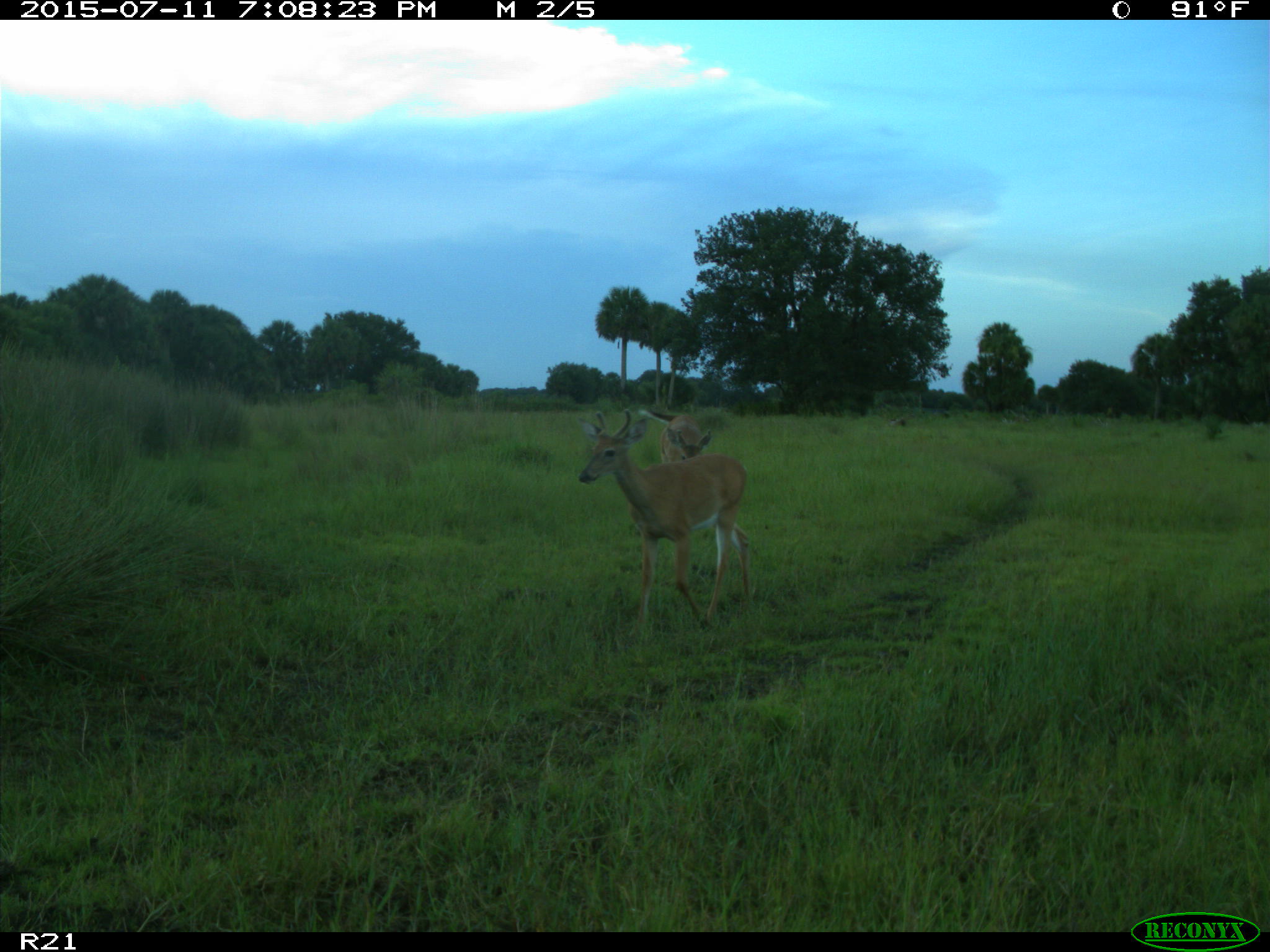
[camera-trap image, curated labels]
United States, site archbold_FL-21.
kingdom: Animalia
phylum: Chordata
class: Mammalia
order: Artiodactyla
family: Cervidae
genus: Odocoileus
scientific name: Odocoileus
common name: deer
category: unidentified deer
Unidentified deer (deer) (Odocoileus).